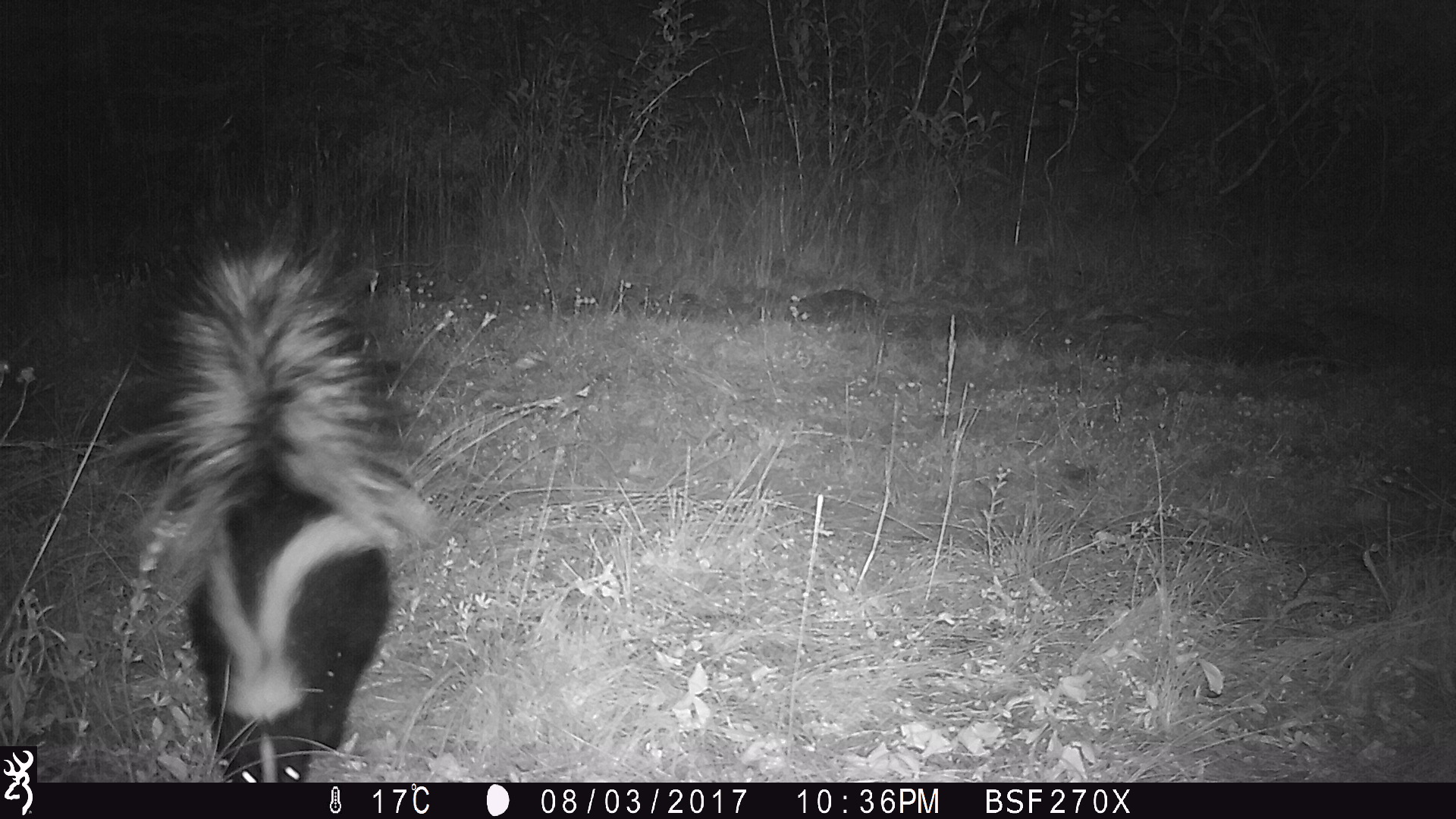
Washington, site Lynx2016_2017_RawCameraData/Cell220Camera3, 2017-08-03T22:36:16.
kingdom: Animalia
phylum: Chordata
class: Mammalia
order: Carnivora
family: Mephitidae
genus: Mephitis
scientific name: Mephitis mephitis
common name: striped skunk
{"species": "Mephitis mephitis (striped skunk)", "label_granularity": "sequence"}